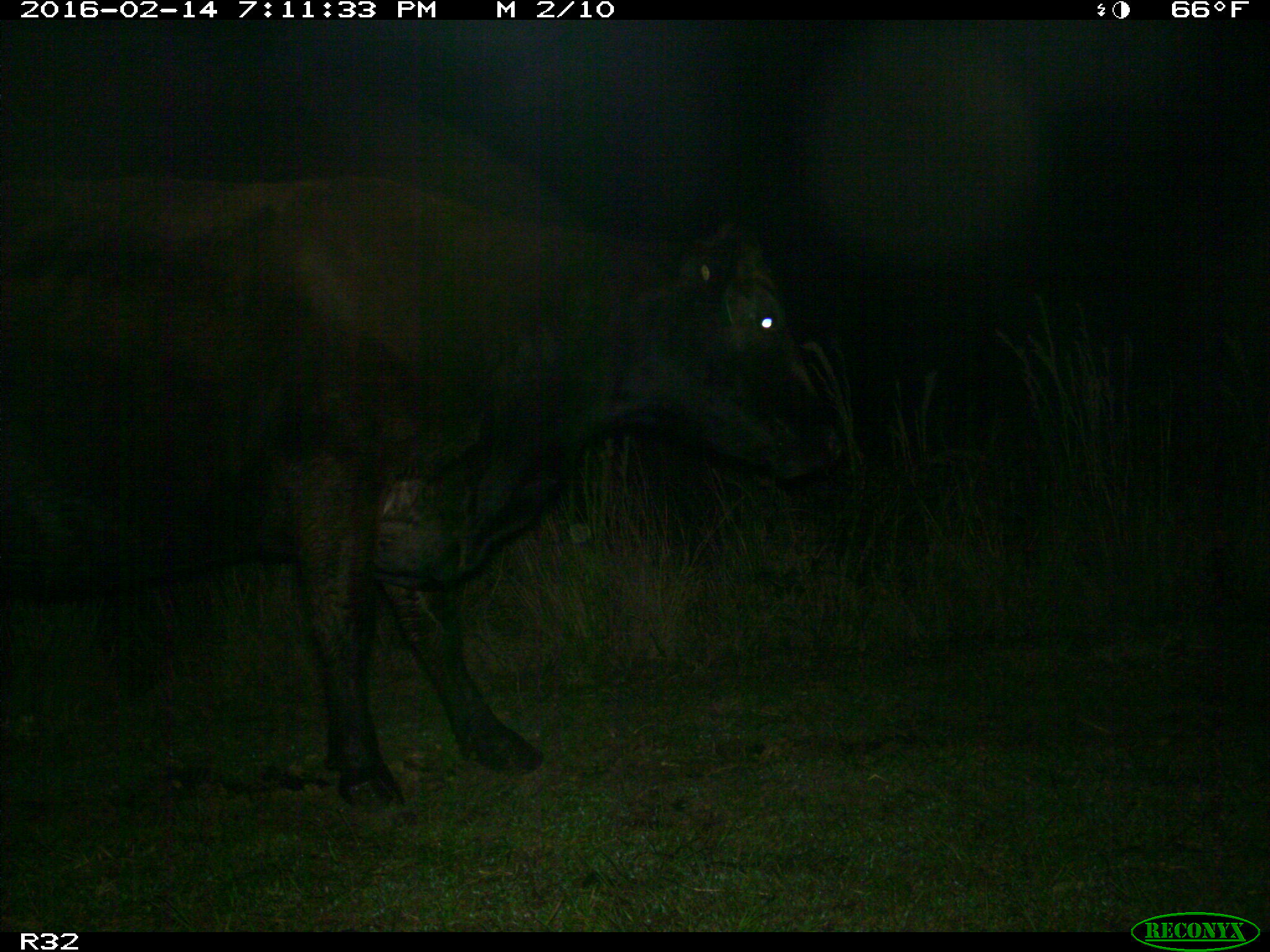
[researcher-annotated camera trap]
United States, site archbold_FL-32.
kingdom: Animalia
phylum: Chordata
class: Mammalia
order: Artiodactyla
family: Bovidae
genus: Bos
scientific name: Bos taurus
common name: domestic cow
Bos taurus (domestic cow).